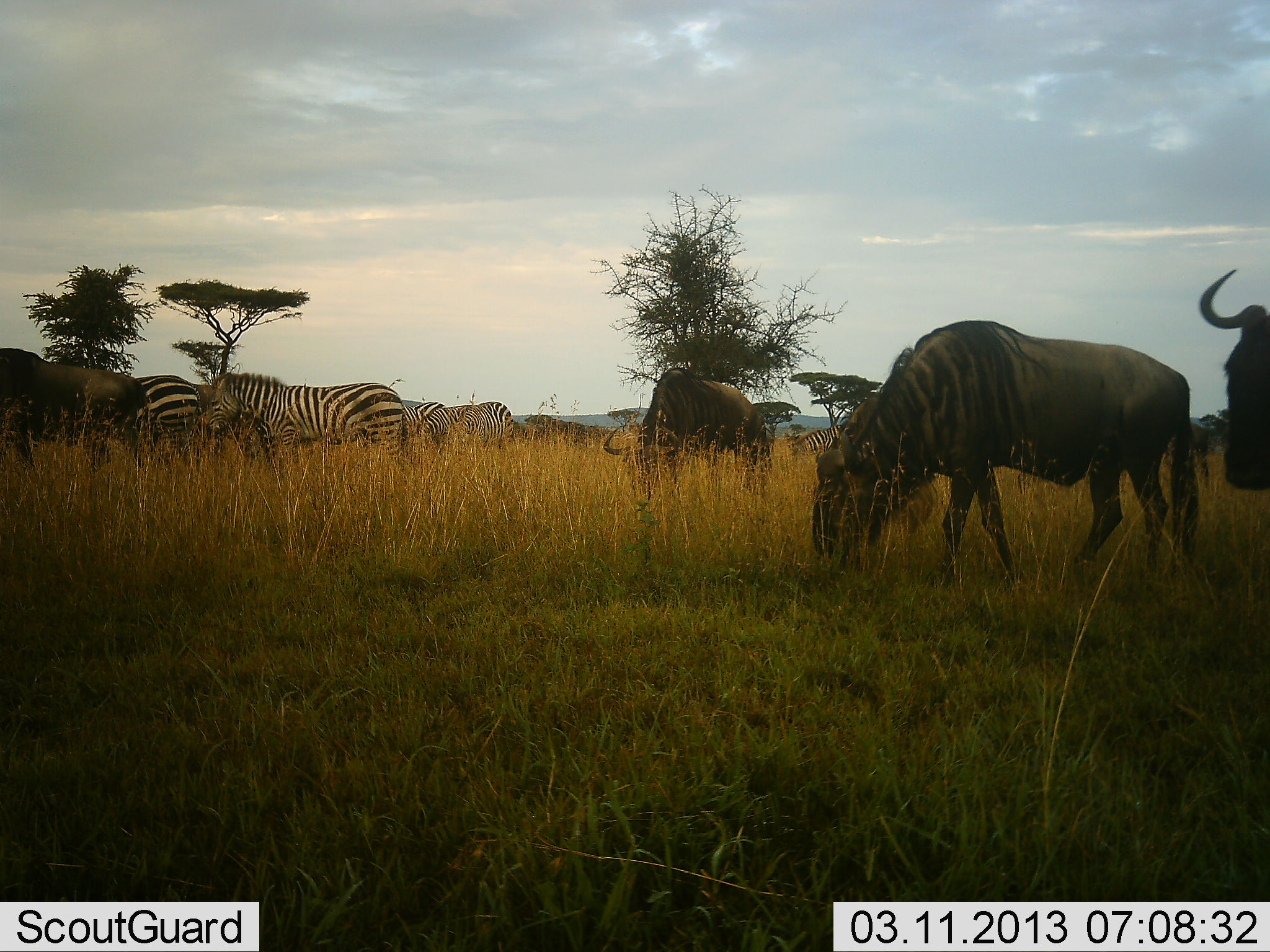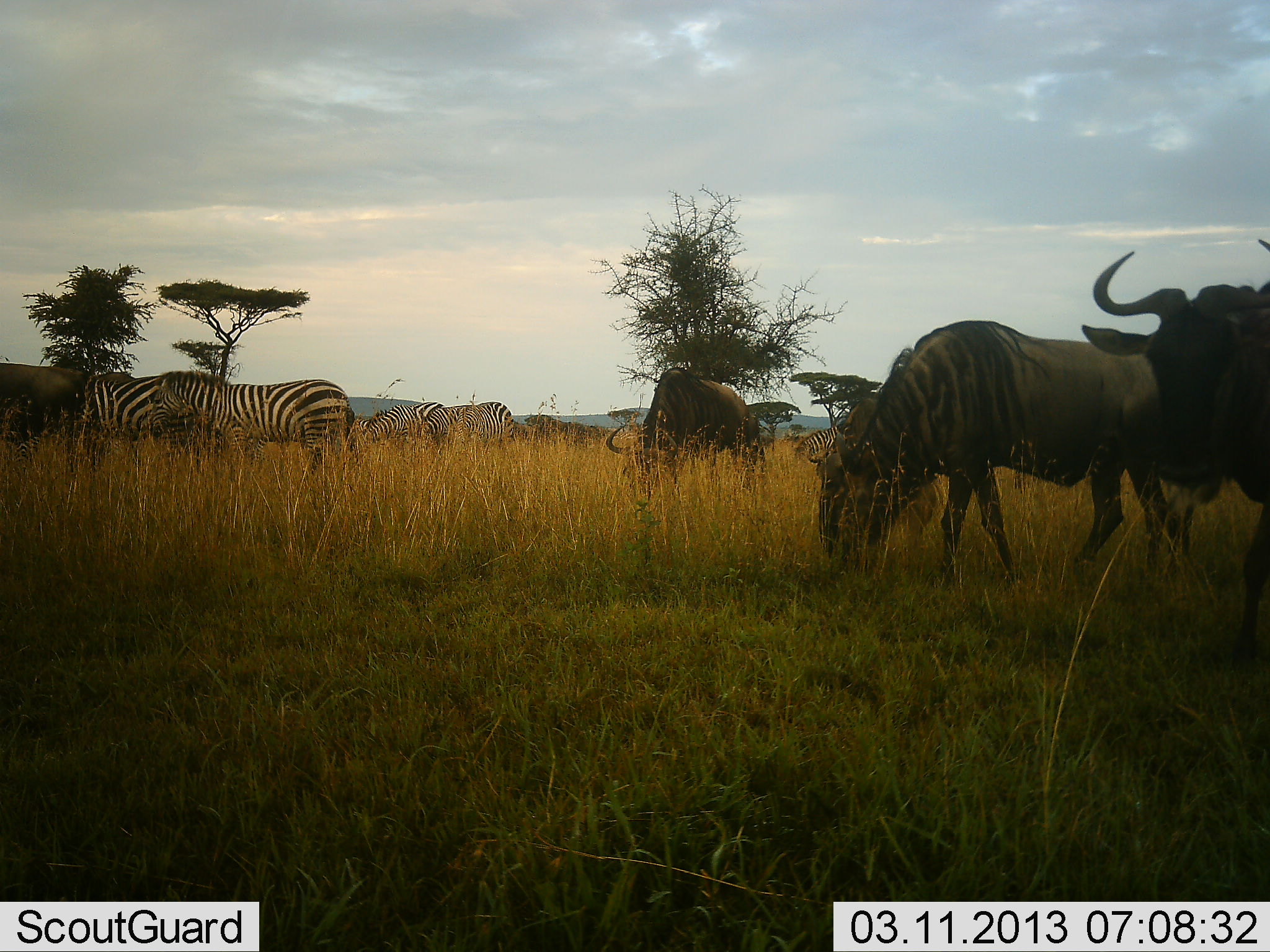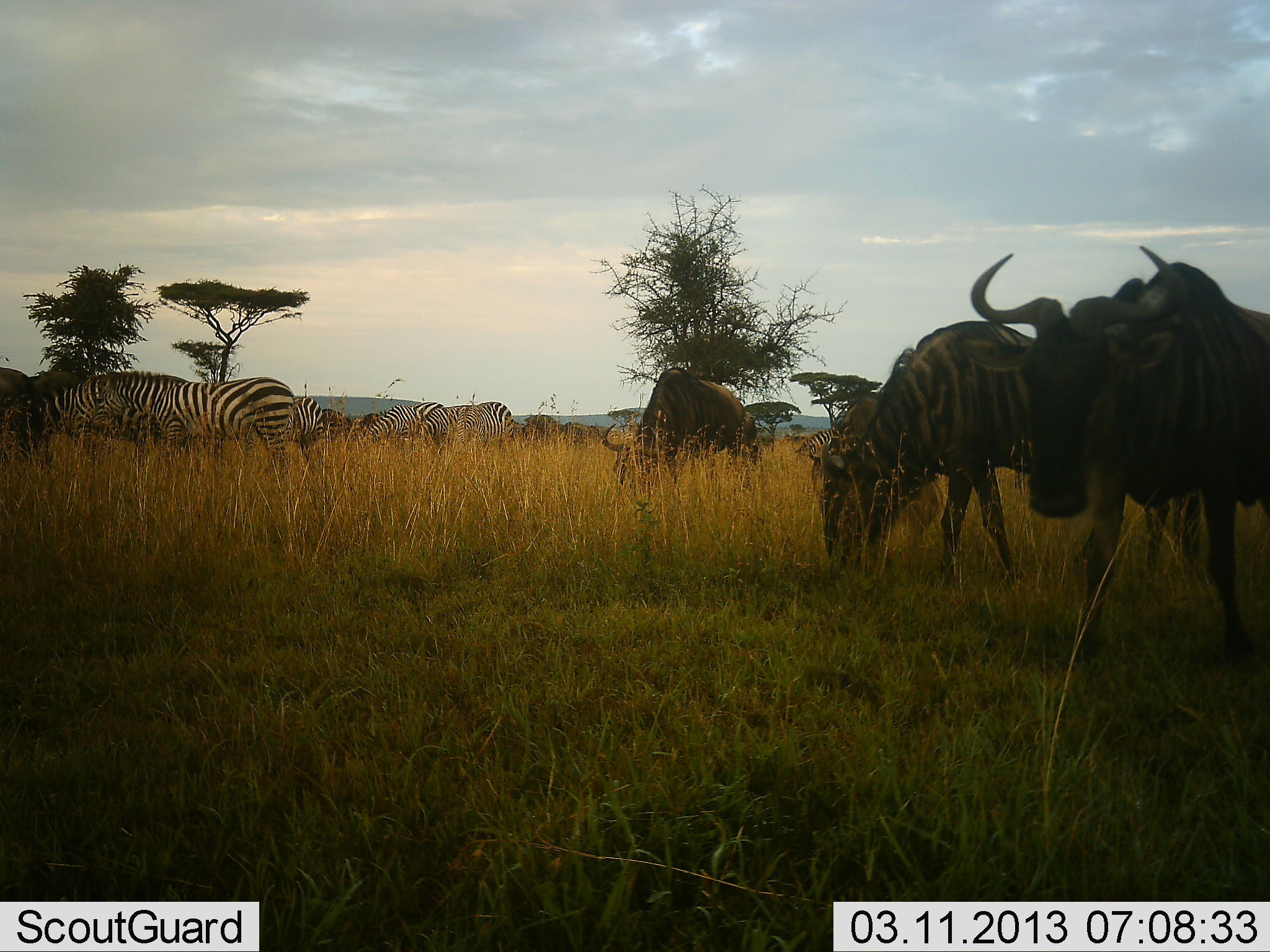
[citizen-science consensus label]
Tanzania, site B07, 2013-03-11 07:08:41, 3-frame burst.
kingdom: Animalia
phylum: Chordata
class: Mammalia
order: Artiodactyla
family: Bovidae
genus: Connochaetes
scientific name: Connochaetes taurinus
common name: blue wildebeest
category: wildebeest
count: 4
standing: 18%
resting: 0%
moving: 76%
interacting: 0%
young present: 0%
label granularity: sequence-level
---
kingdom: Animalia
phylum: Chordata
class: Mammalia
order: Perissodactyla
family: Equidae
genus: Equus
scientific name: Equus quagga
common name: plains zebra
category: zebra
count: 6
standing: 50%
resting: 0%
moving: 61%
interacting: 6%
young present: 0%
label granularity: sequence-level